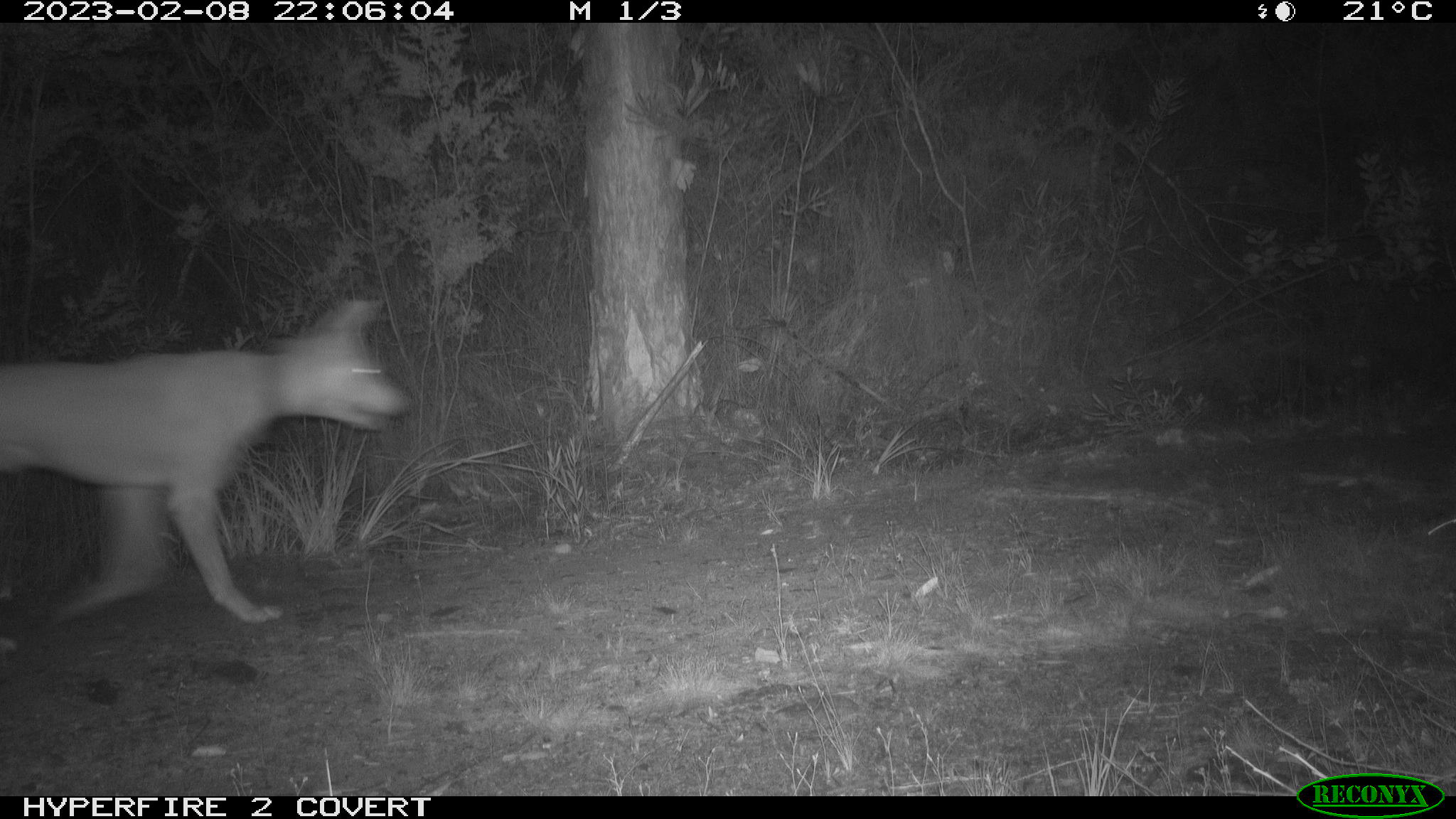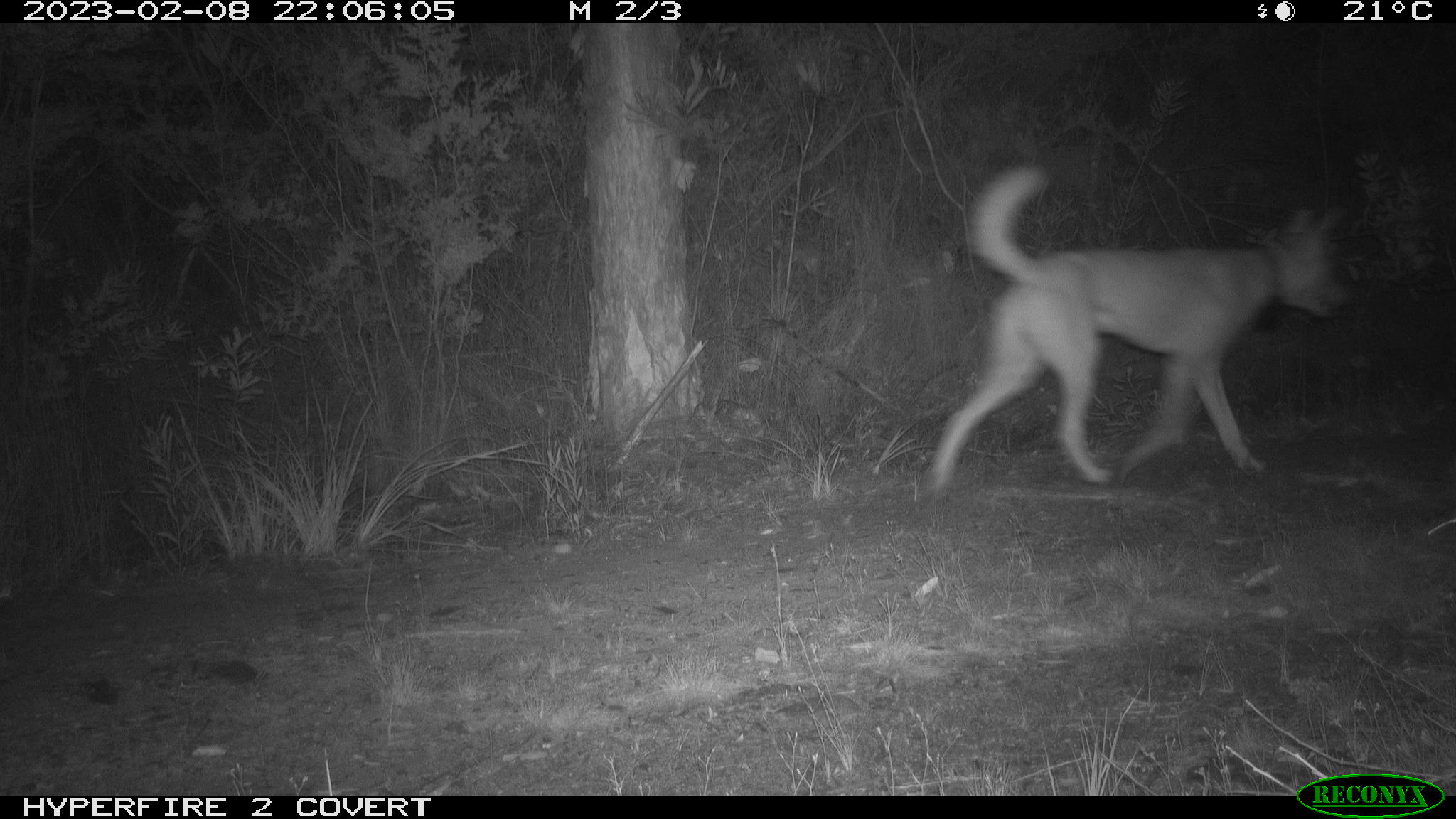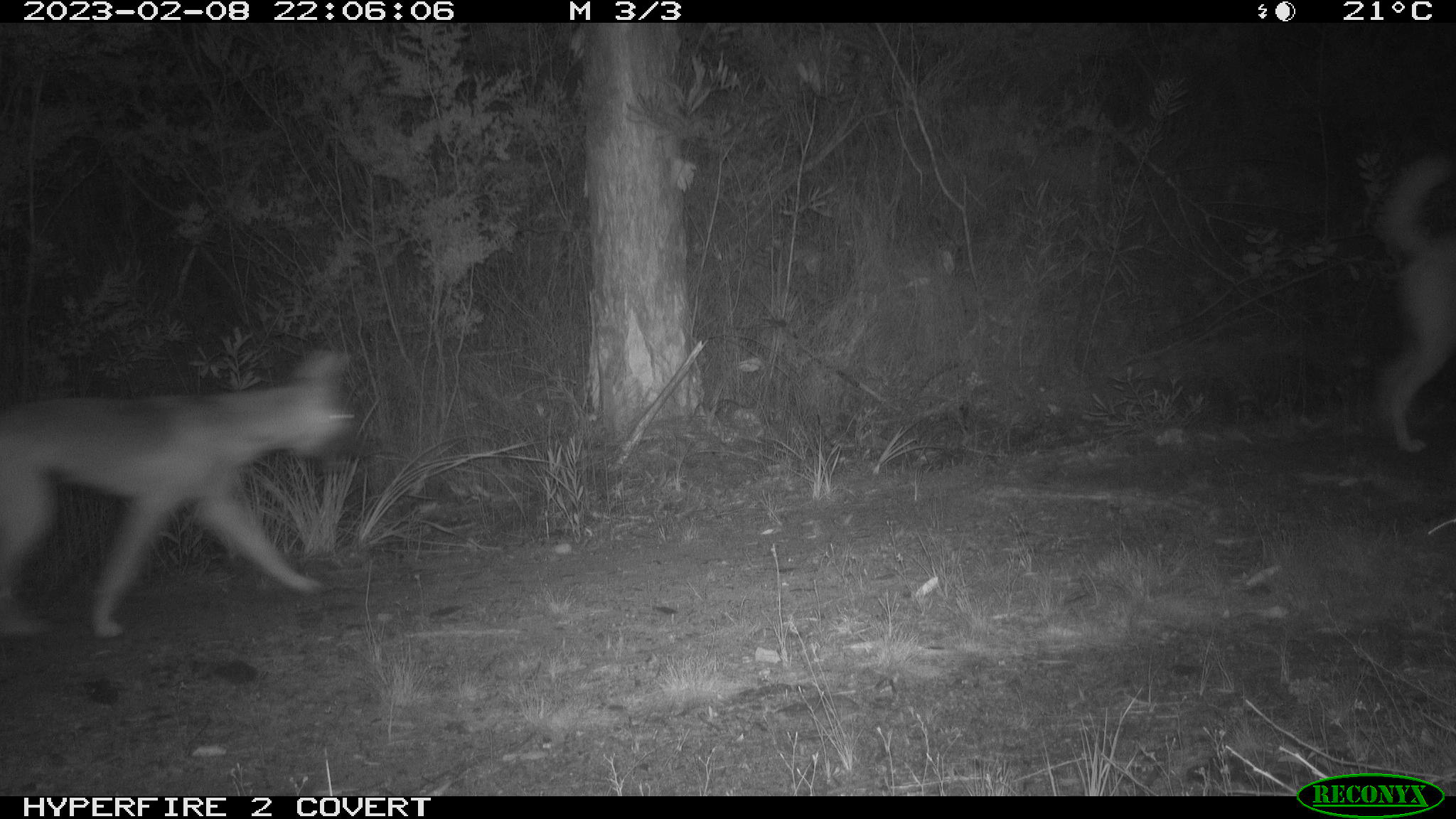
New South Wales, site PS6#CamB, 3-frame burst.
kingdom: Animalia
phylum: Chordata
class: Mammalia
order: Carnivora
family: Canidae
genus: Canis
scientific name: Canis familiaris dingo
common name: dingo